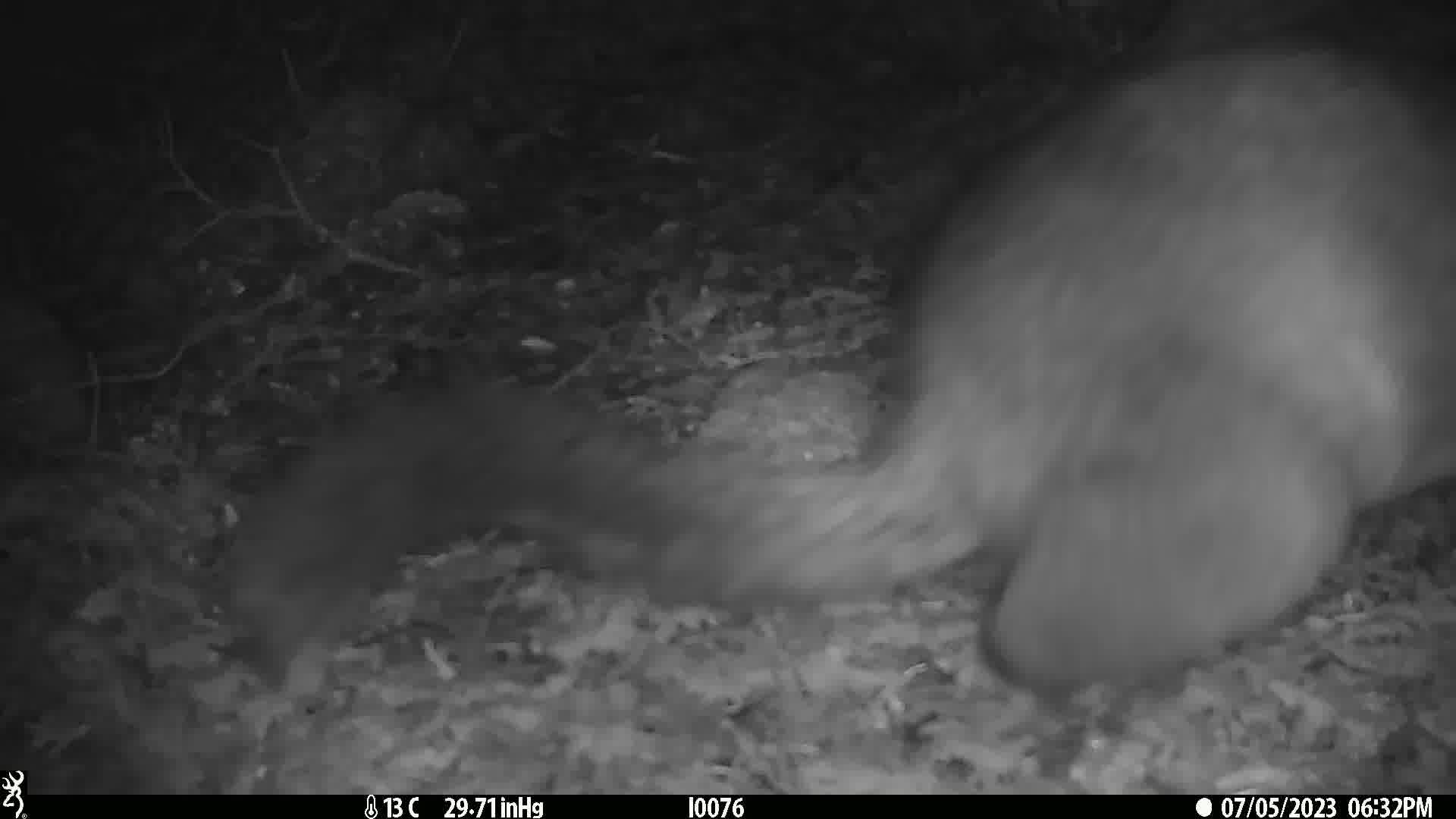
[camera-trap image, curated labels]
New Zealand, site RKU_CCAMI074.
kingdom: Animalia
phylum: Chordata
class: Mammalia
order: Diprotodontia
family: Phalangeridae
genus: Trichosurus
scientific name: Trichosurus vulpecula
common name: common brushtail possum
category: possum